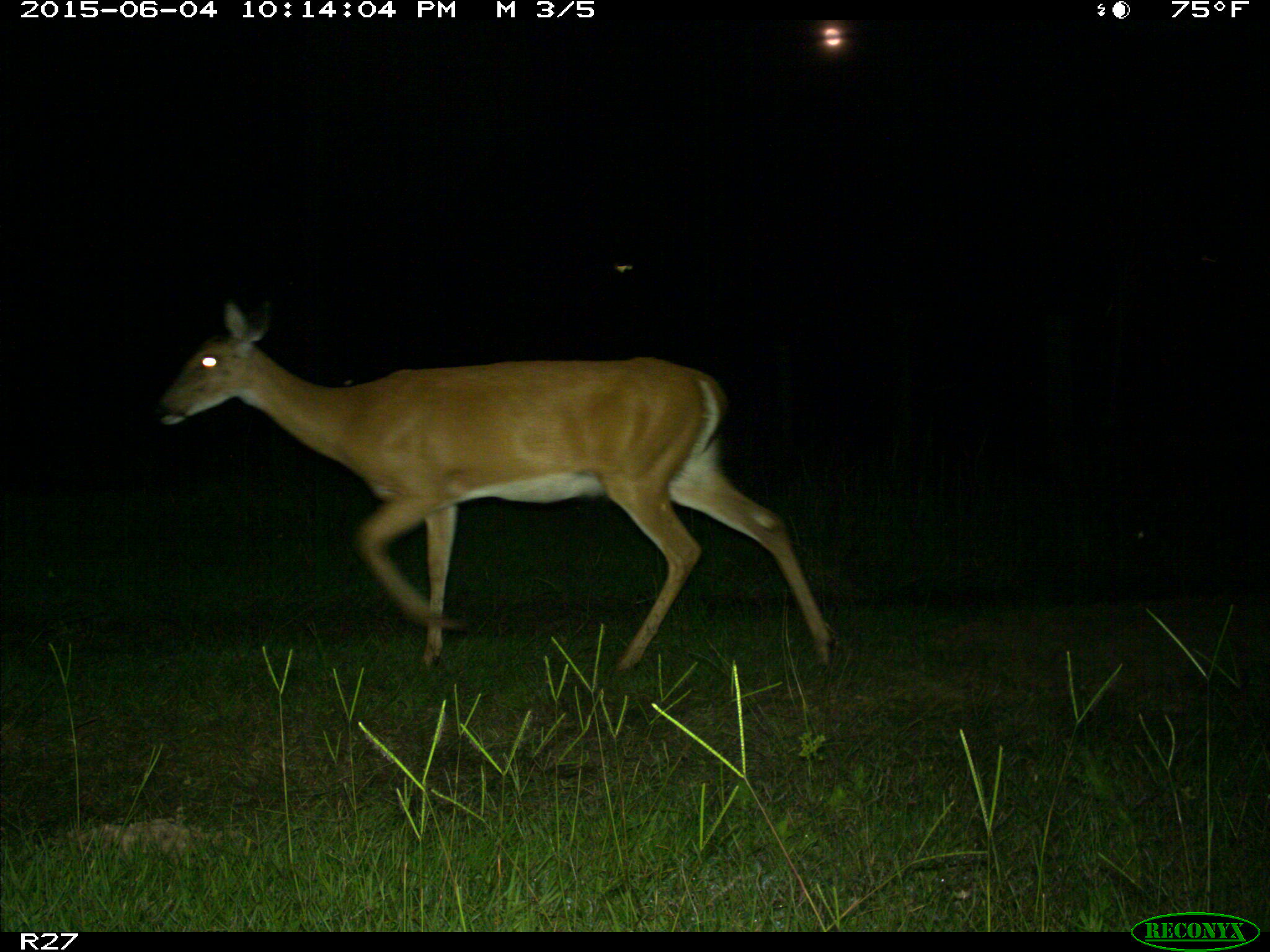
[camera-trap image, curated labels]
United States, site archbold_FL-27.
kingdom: Animalia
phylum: Chordata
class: Mammalia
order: Artiodactyla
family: Cervidae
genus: Odocoileus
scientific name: Odocoileus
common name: deer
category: unidentified deer